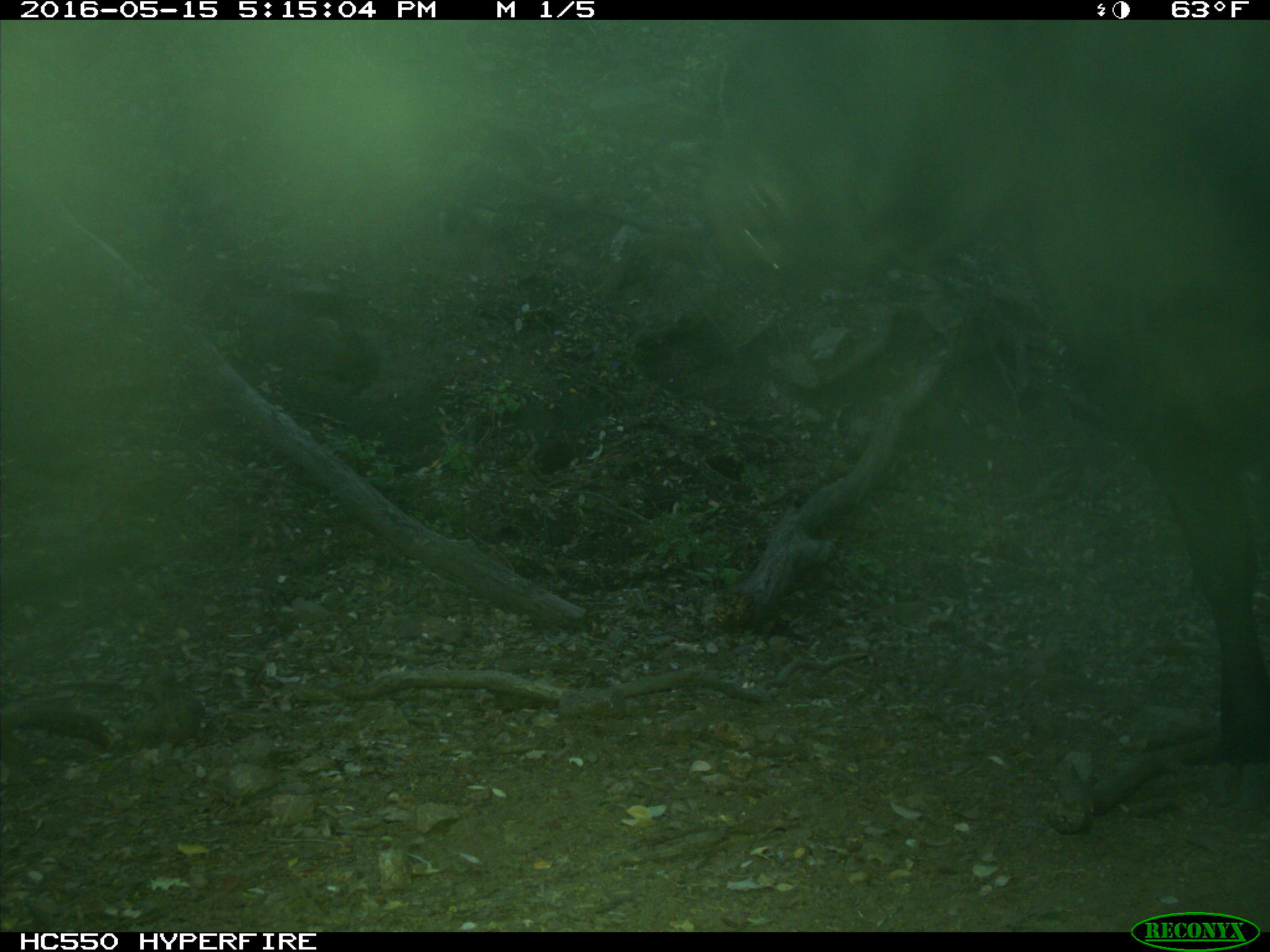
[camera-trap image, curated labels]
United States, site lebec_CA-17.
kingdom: Animalia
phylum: Chordata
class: Mammalia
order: Artiodactyla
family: Bovidae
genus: Bos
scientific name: Bos taurus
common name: domestic cow